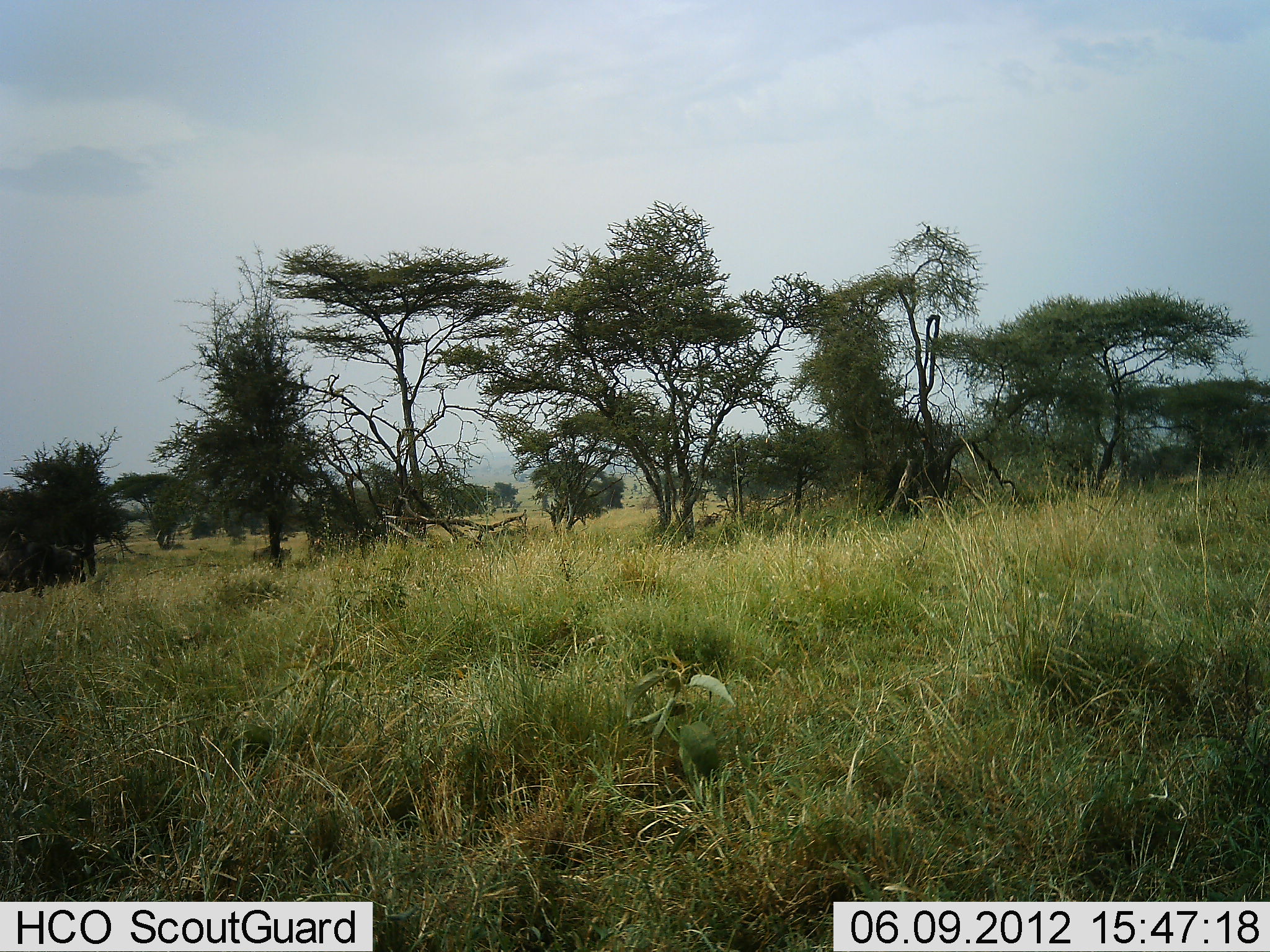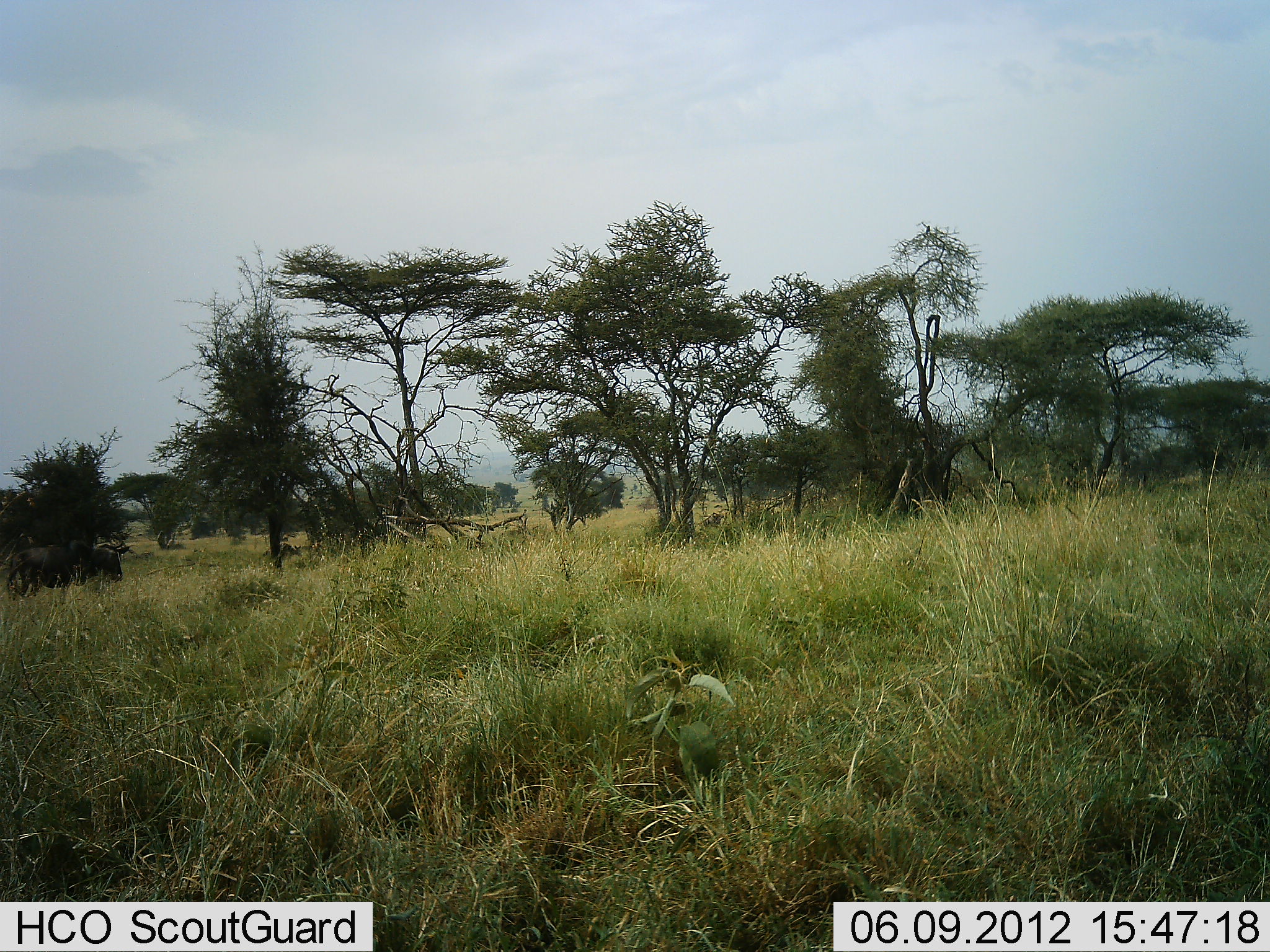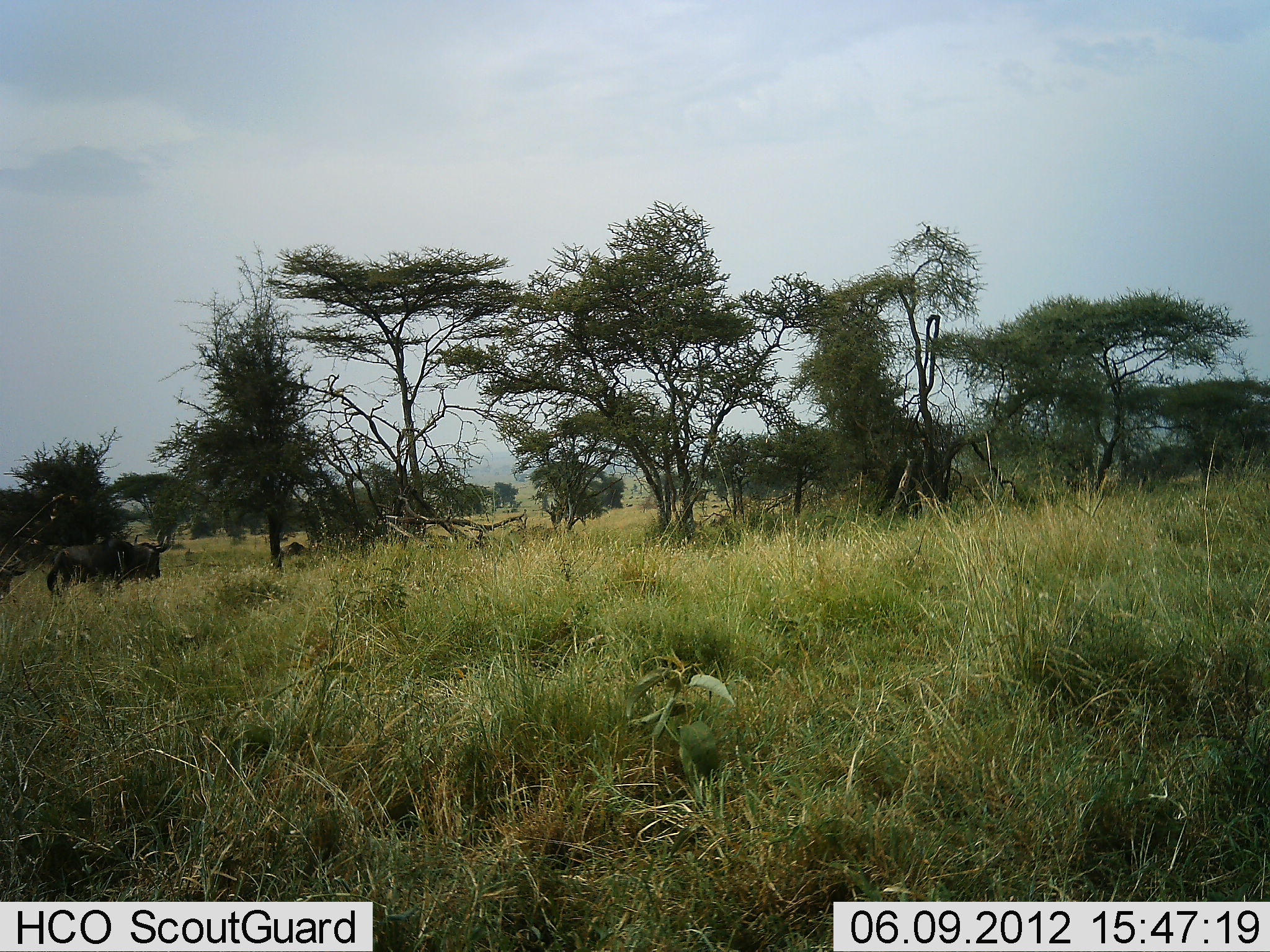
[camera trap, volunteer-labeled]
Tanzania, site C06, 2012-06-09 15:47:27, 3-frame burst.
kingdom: Animalia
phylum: Chordata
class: Mammalia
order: Artiodactyla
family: Bovidae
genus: Connochaetes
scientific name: Connochaetes taurinus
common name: blue wildebeest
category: wildebeest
Wildebeest (blue wildebeest) (Connochaetes taurinus), count 4. Behavior (volunteer vote fractions): standing 0%, resting 0%, moving 100%, interacting 0%. Young present (vote fraction): 0%. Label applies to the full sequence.